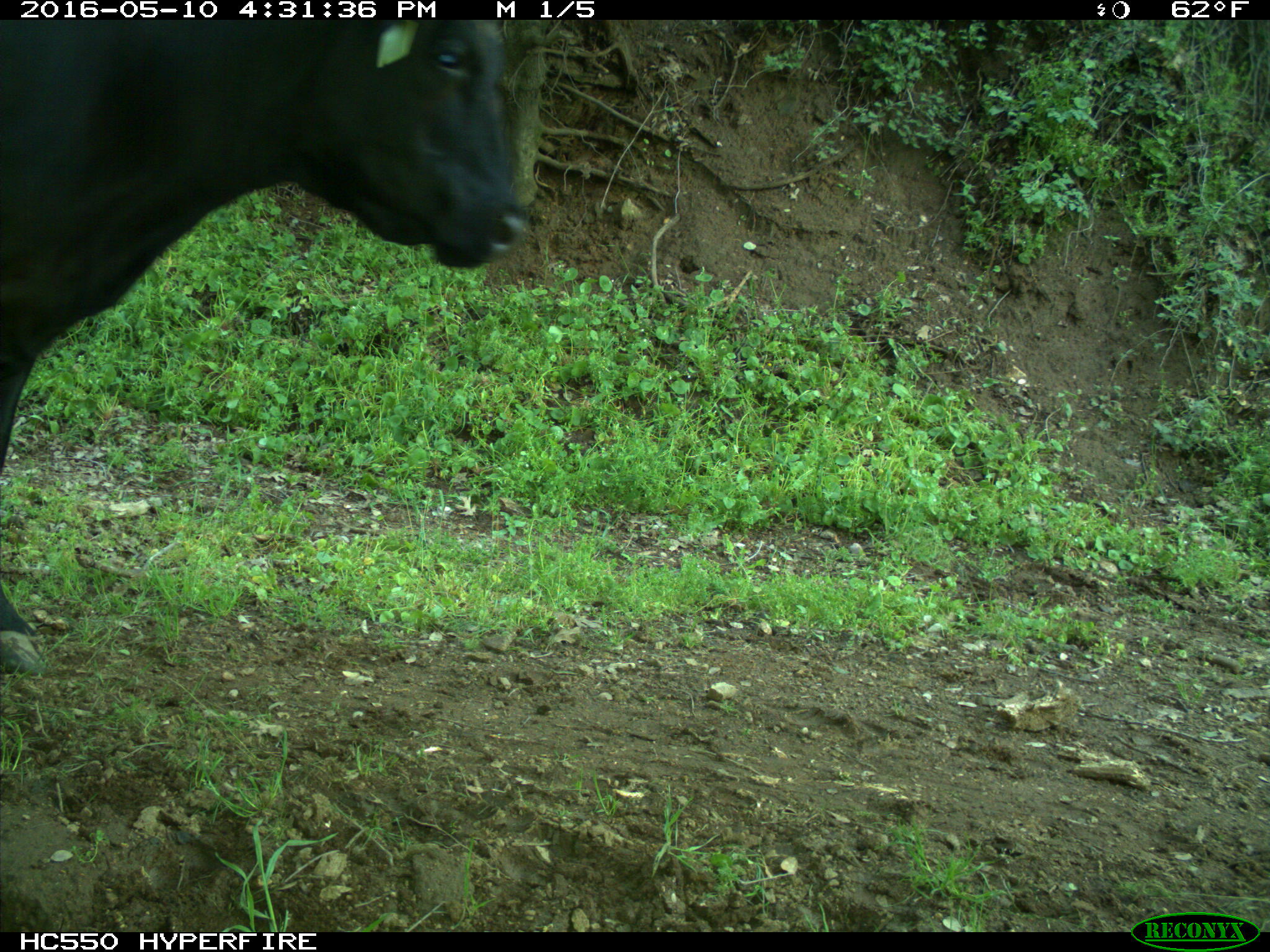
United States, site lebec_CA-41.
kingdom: Animalia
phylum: Chordata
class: Mammalia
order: Artiodactyla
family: Bovidae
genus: Bos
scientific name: Bos taurus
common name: domestic cow